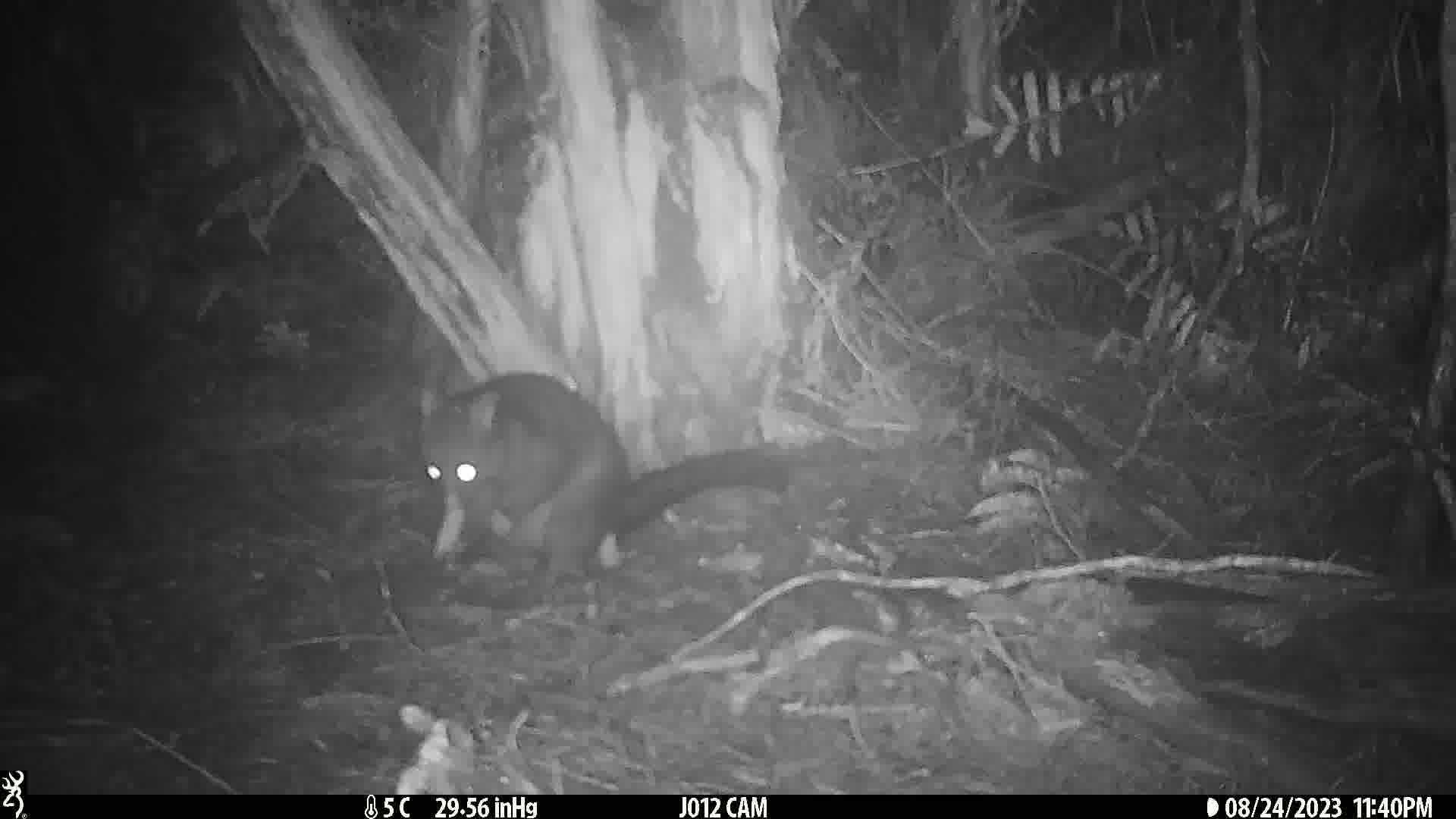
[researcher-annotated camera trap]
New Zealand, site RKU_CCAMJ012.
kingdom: Animalia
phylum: Chordata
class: Mammalia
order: Diprotodontia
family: Phalangeridae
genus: Trichosurus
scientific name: Trichosurus vulpecula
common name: common brushtail possum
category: possum